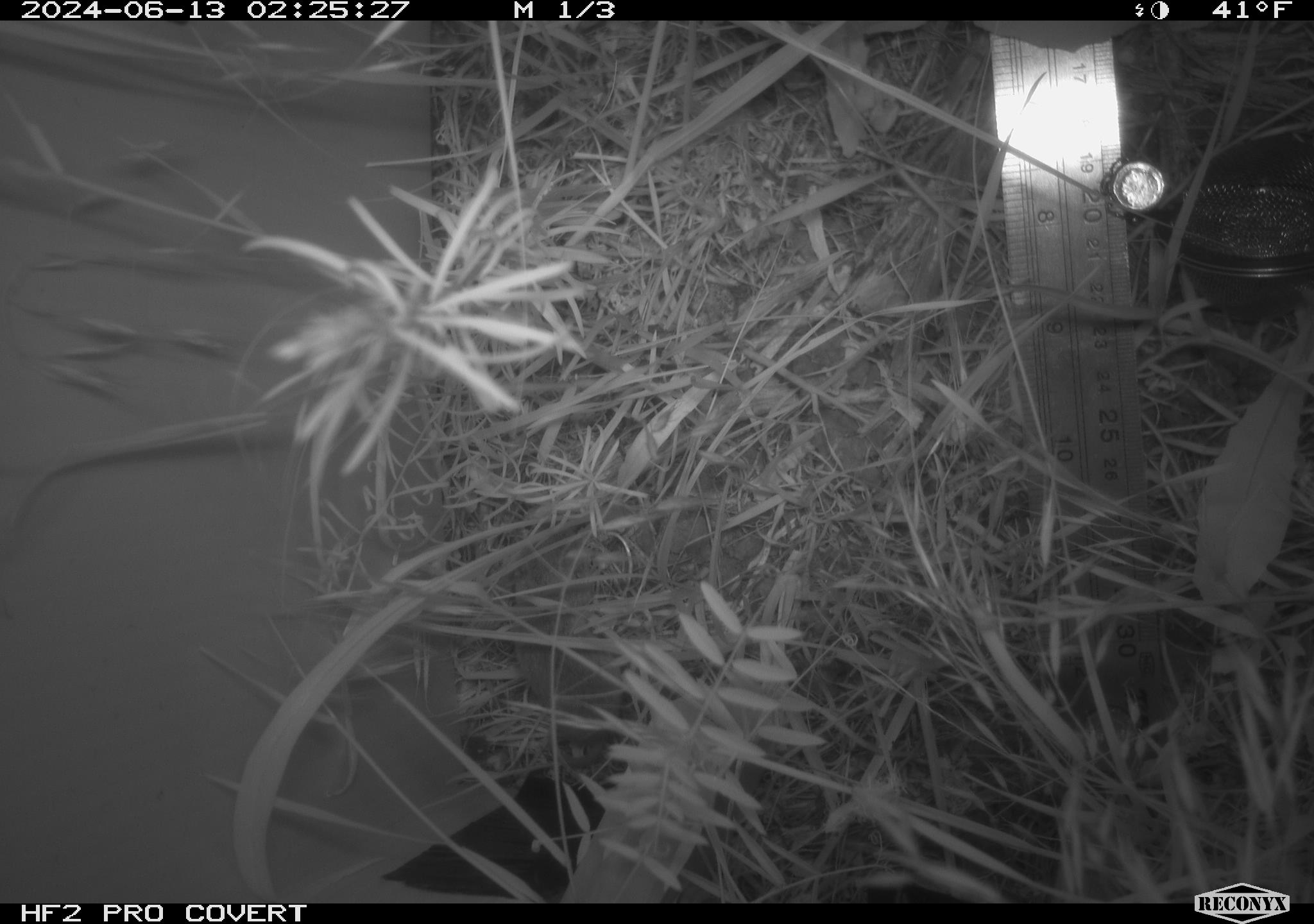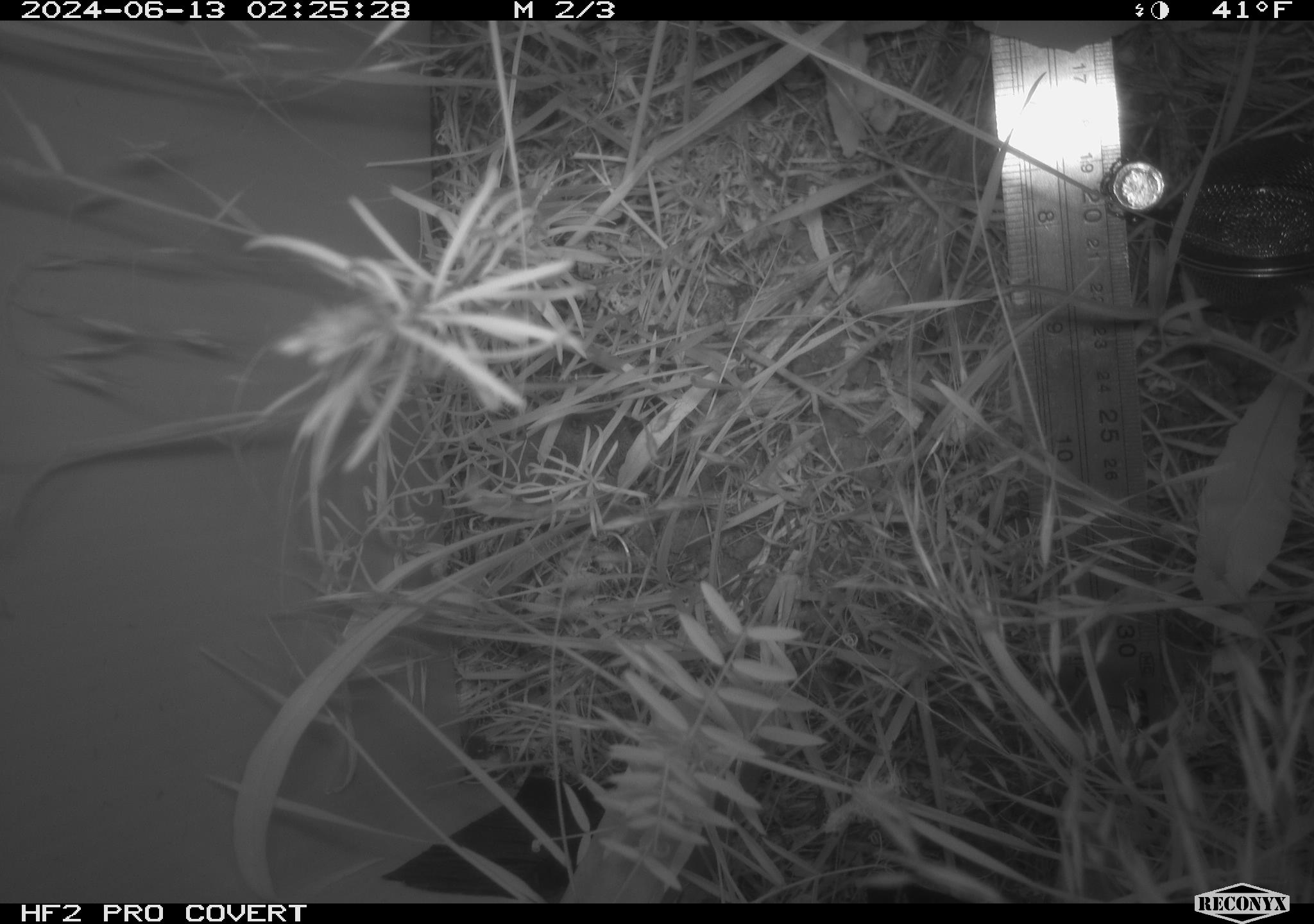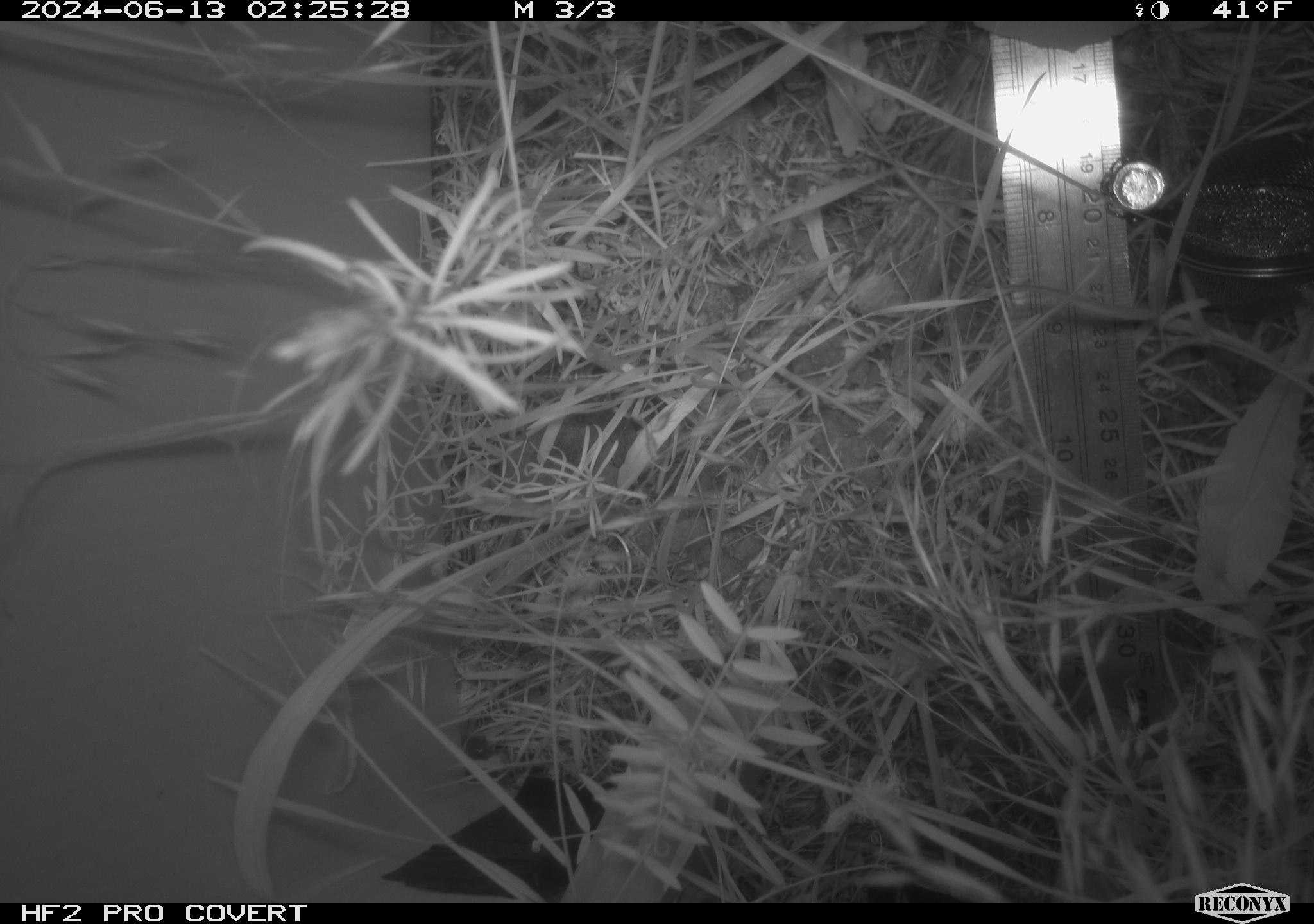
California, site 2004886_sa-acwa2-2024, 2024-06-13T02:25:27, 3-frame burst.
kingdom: Animalia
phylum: Chordata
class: Mammalia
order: Eulipotyphla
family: Soricidae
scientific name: Soricidae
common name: shrews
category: soricidae family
Soricidae family (shrews) (Soricidae).